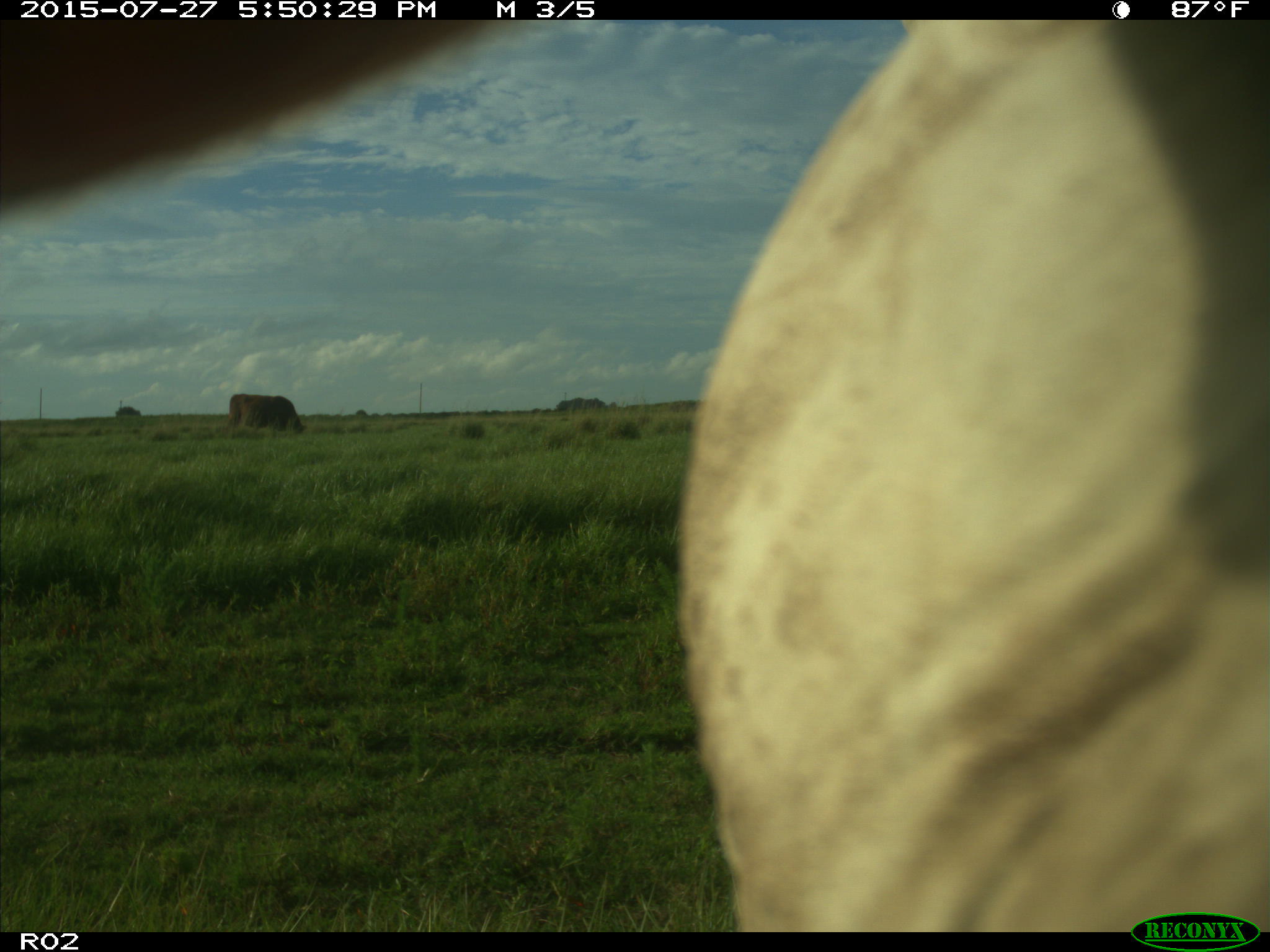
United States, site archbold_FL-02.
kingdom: Animalia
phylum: Chordata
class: Mammalia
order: Artiodactyla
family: Bovidae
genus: Bos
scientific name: Bos taurus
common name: domestic cow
Bos taurus (domestic cow).